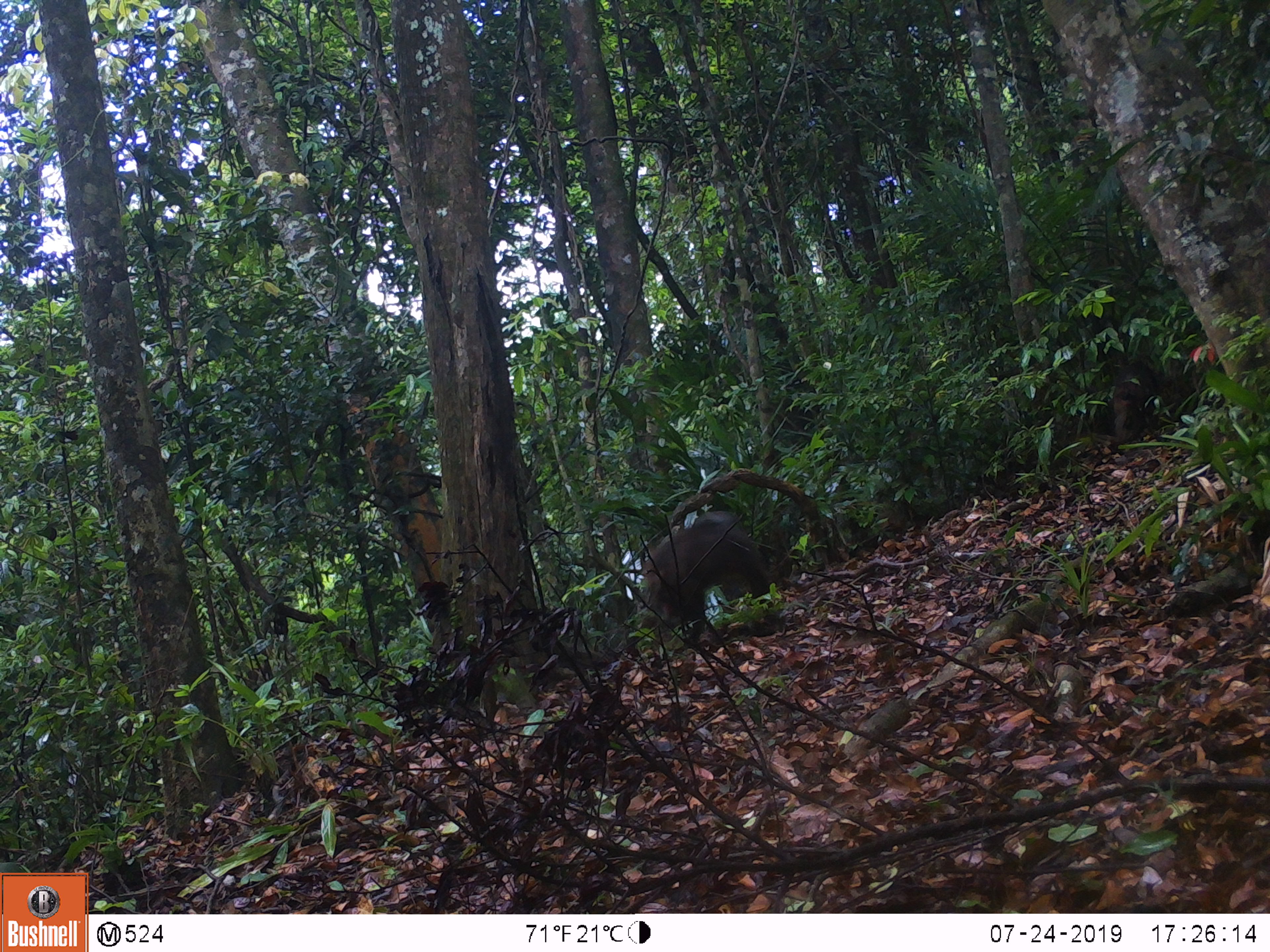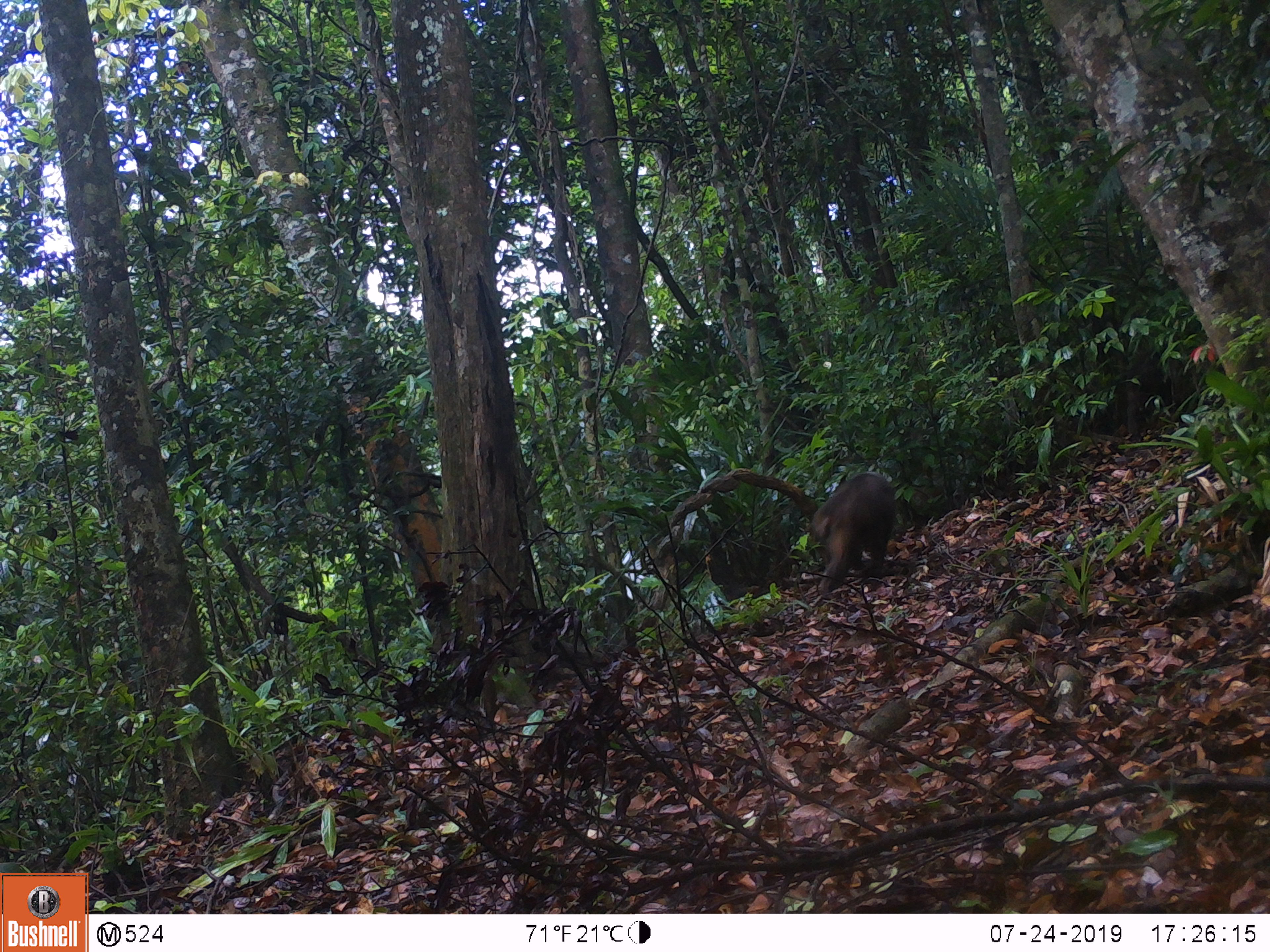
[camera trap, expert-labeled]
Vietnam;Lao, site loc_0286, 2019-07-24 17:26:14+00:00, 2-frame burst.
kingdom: Animalia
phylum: Chordata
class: Mammalia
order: Primates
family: Cercopithecidae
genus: Macaca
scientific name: Macaca arctoides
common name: stump-tailed macaque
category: stump tailed macaque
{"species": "stump tailed macaque (stump-tailed macaque) (Macaca arctoides)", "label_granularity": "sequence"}